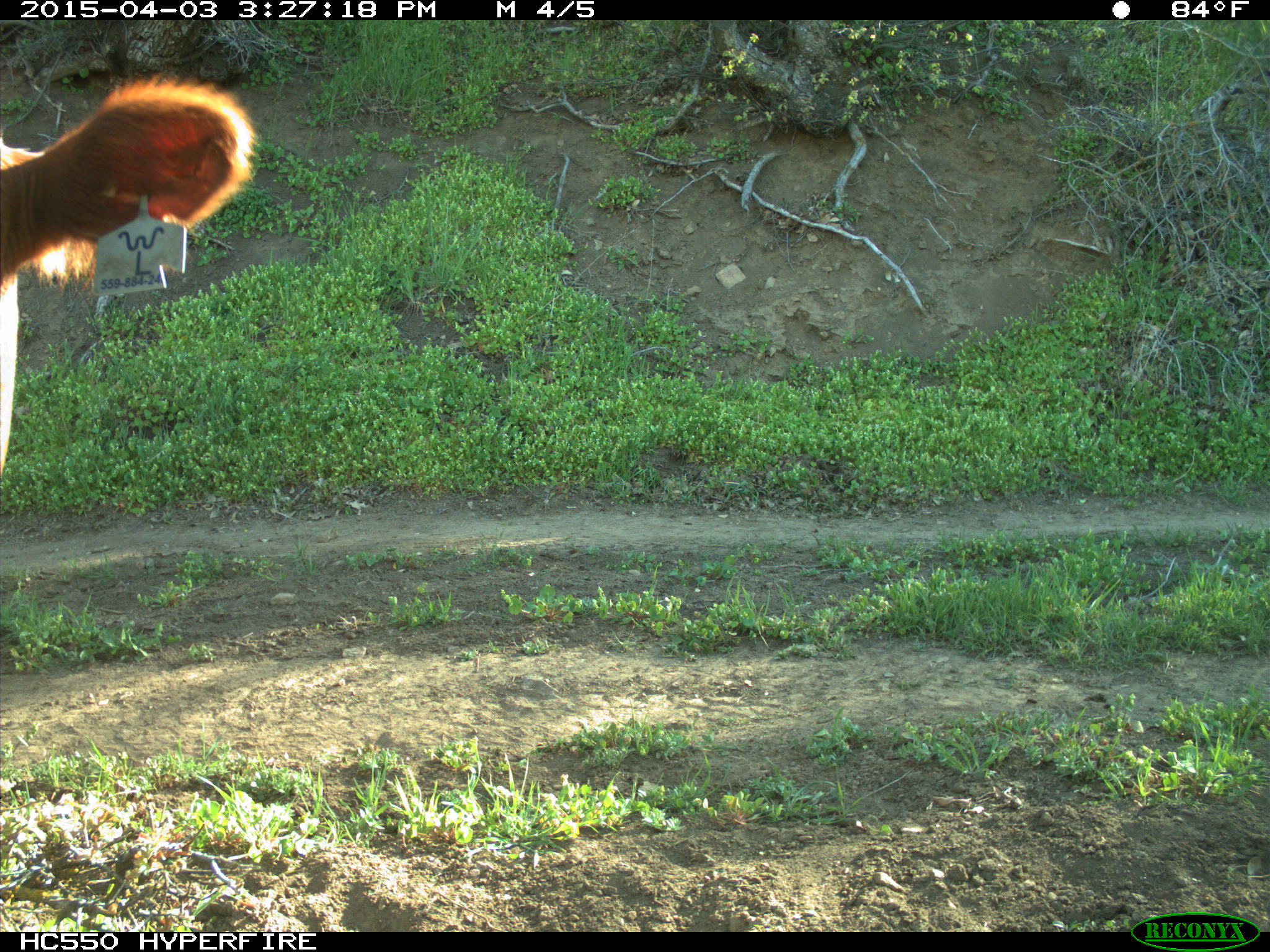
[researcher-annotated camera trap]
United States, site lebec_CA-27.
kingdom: Animalia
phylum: Chordata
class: Mammalia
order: Artiodactyla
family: Bovidae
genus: Bos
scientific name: Bos taurus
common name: domestic cow